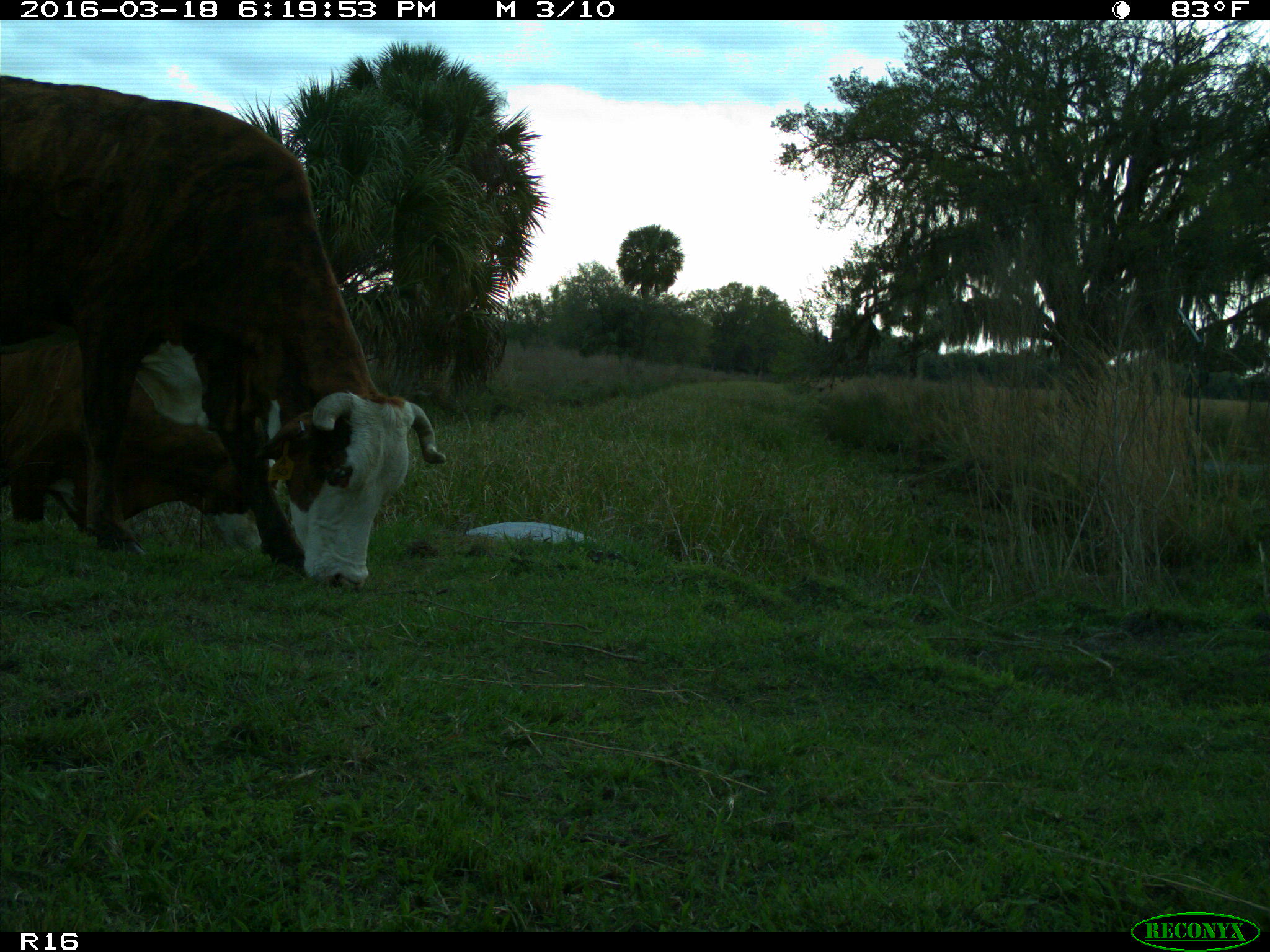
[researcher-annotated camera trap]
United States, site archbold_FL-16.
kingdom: Animalia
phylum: Chordata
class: Mammalia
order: Artiodactyla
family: Bovidae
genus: Bos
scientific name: Bos taurus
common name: domestic cow